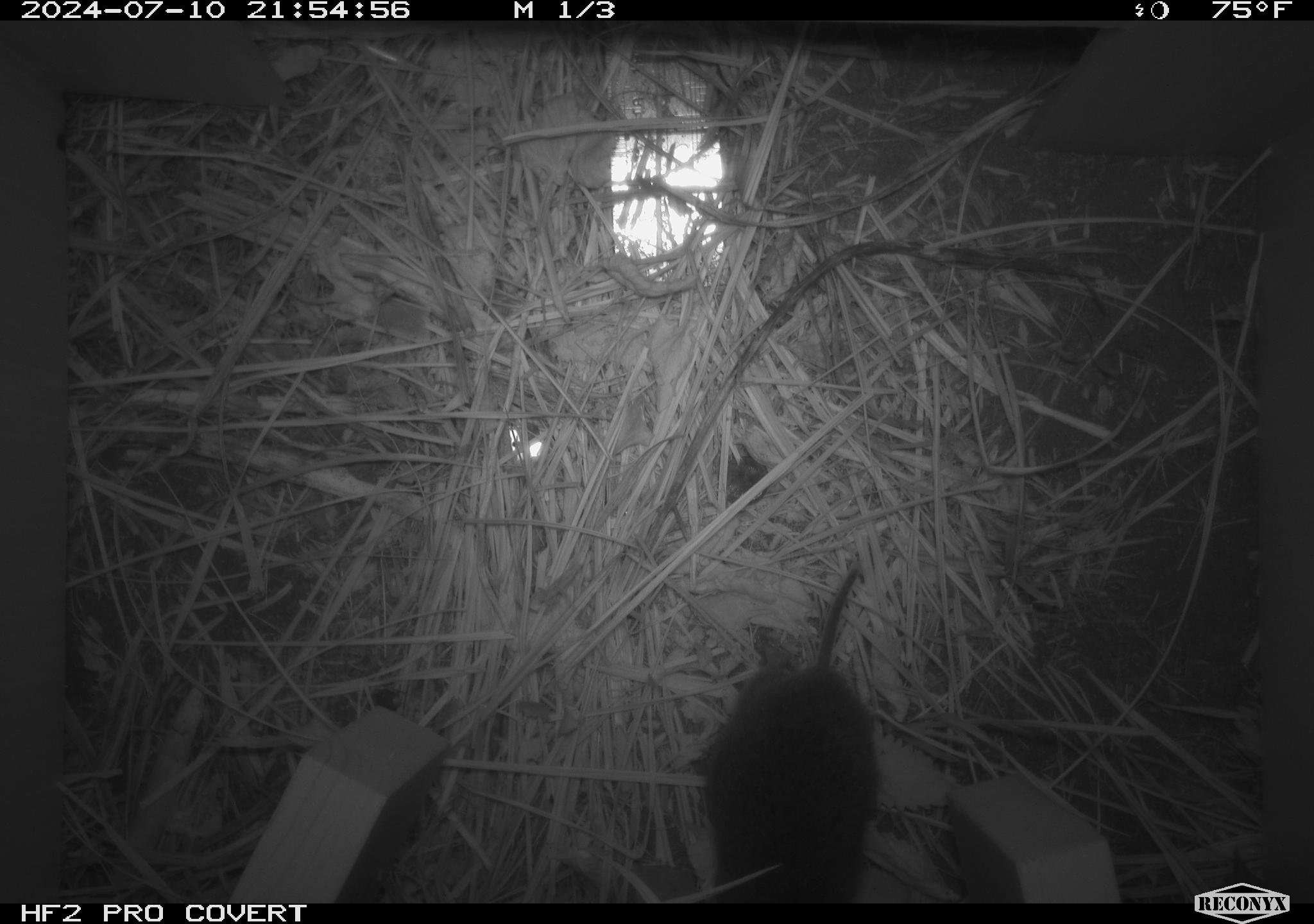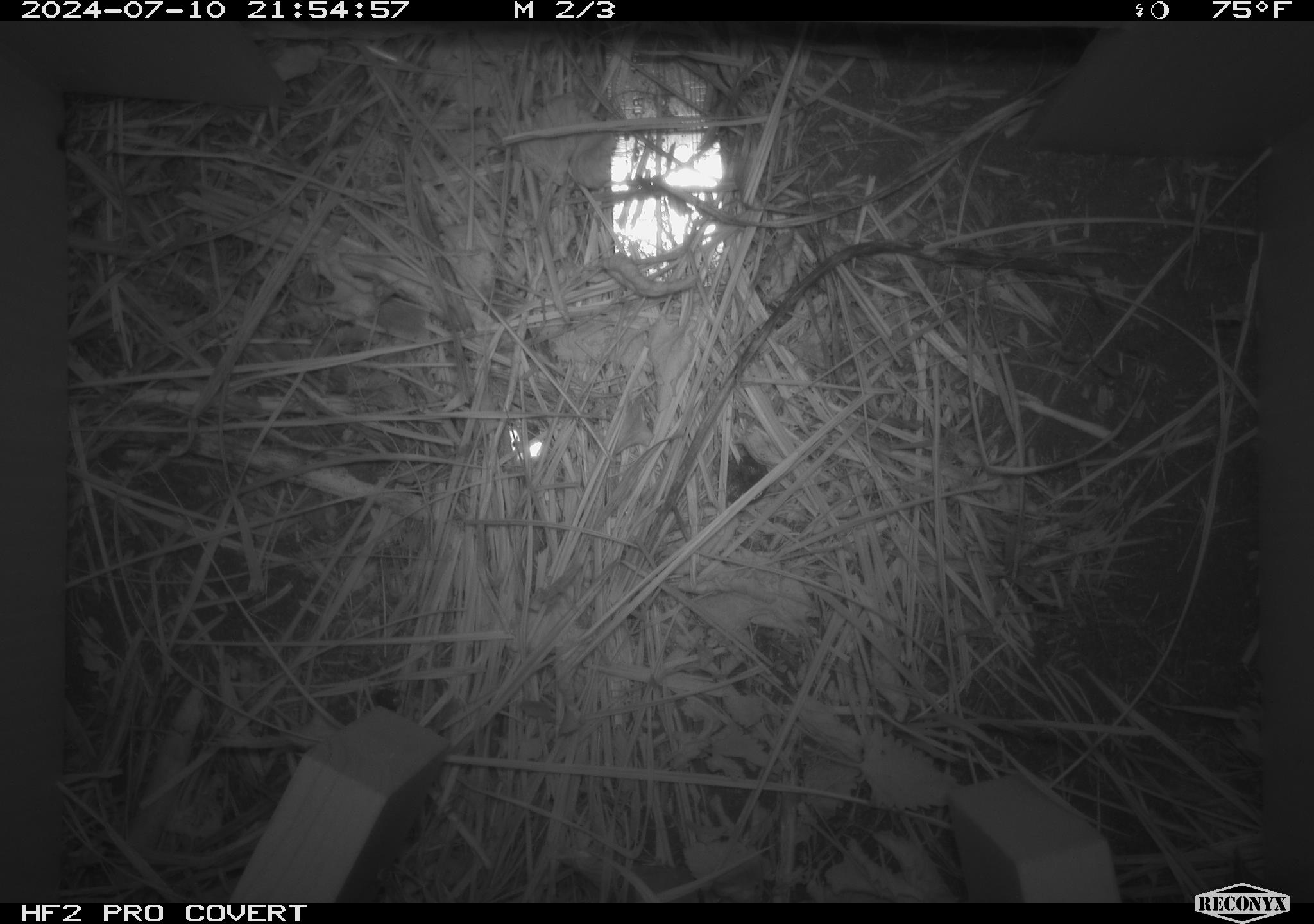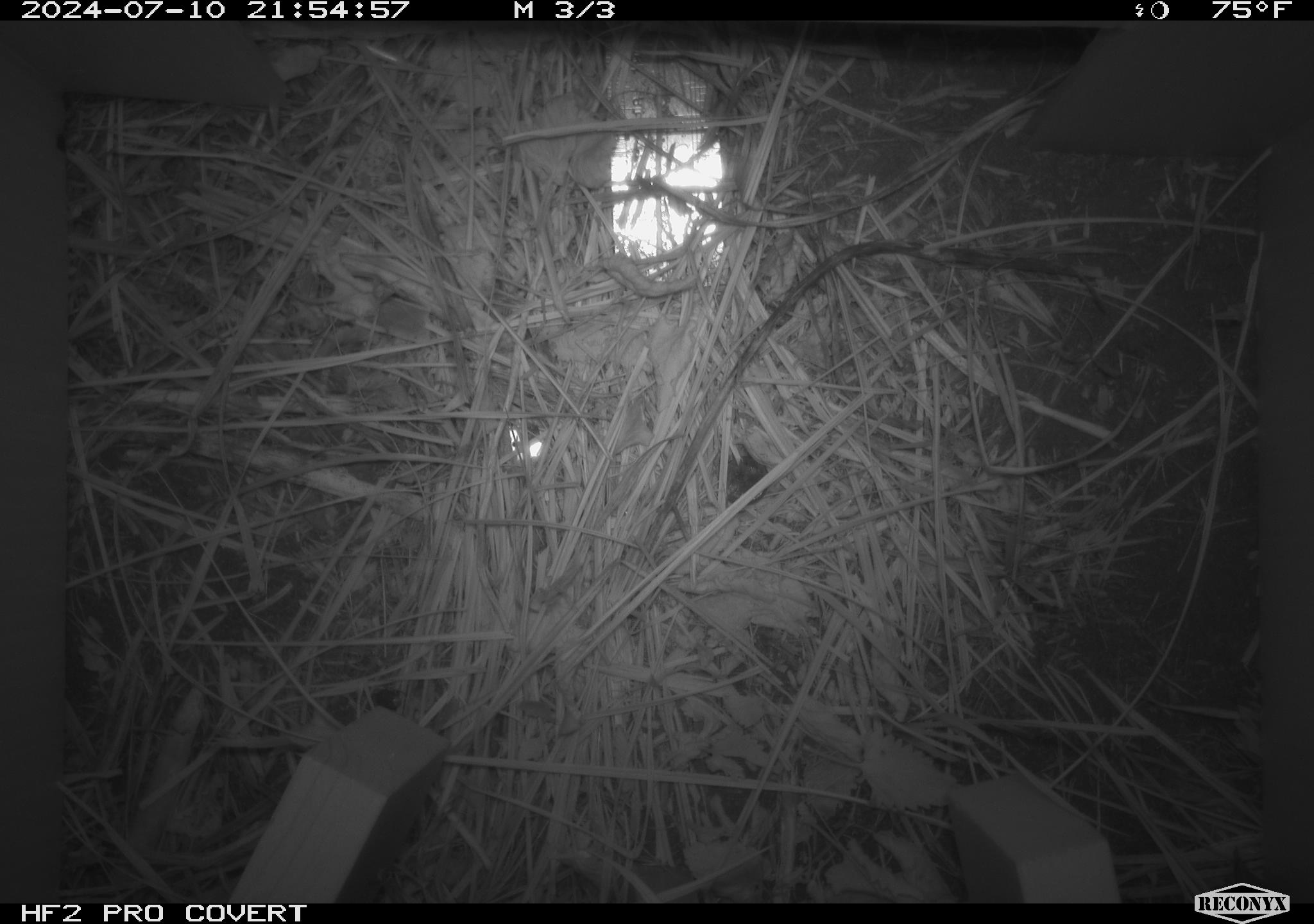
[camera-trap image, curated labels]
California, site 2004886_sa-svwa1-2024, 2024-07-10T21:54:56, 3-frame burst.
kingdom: Animalia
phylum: Chordata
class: Mammalia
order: Rodentia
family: Cricetidae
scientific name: Arvicolinae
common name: voles, lemmings, and muskrats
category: arvicolinae subfamily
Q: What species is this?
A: Arvicolinae subfamily (voles, lemmings, and muskrats) (Arvicolinae).